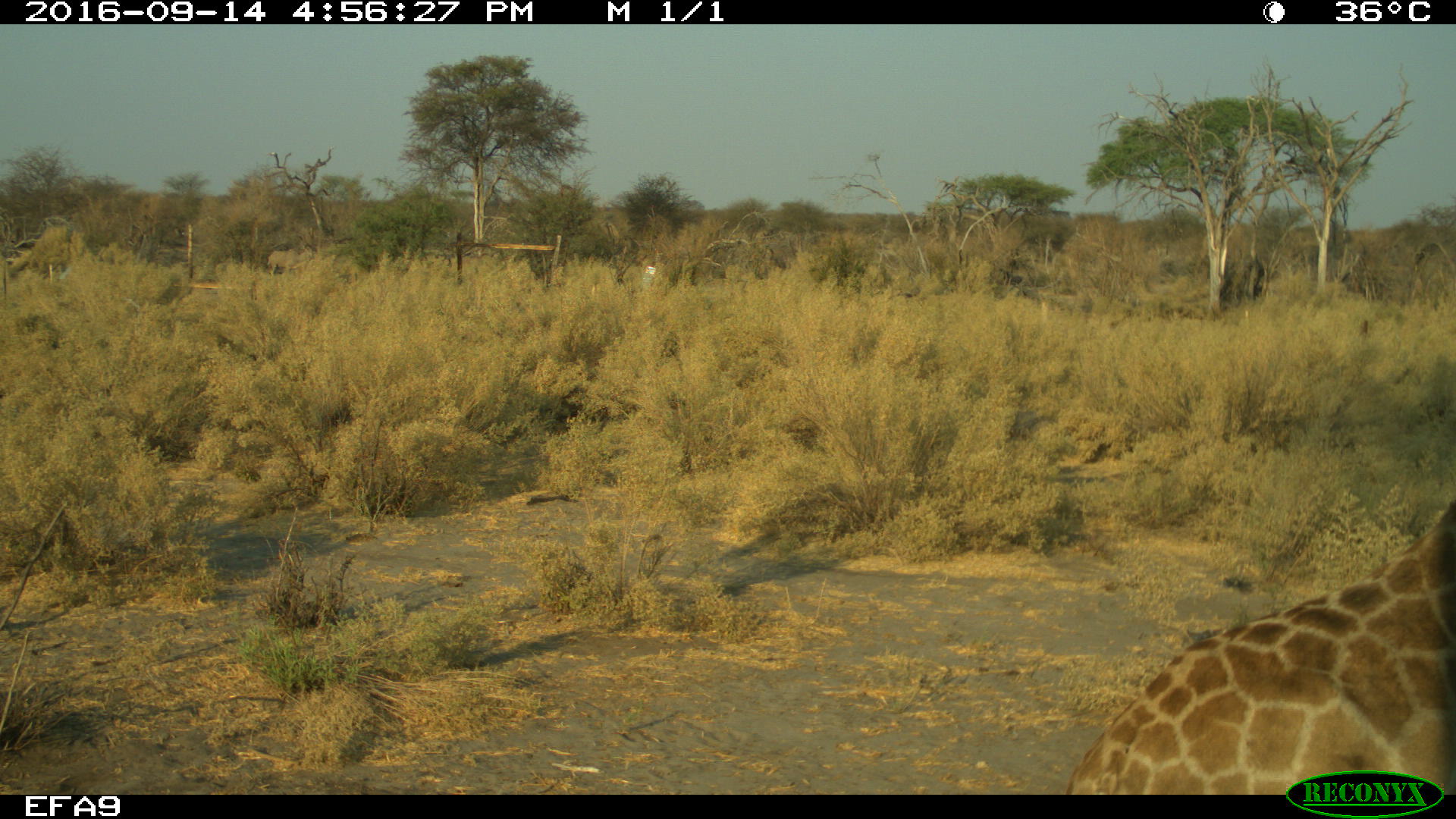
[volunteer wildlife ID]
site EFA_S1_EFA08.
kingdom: Animalia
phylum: Chordata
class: Mammalia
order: Artiodactyla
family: Giraffidae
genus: Giraffa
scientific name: Giraffa camelopardalis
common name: giraffe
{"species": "giraffe (Giraffa camelopardalis)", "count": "1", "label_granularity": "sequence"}